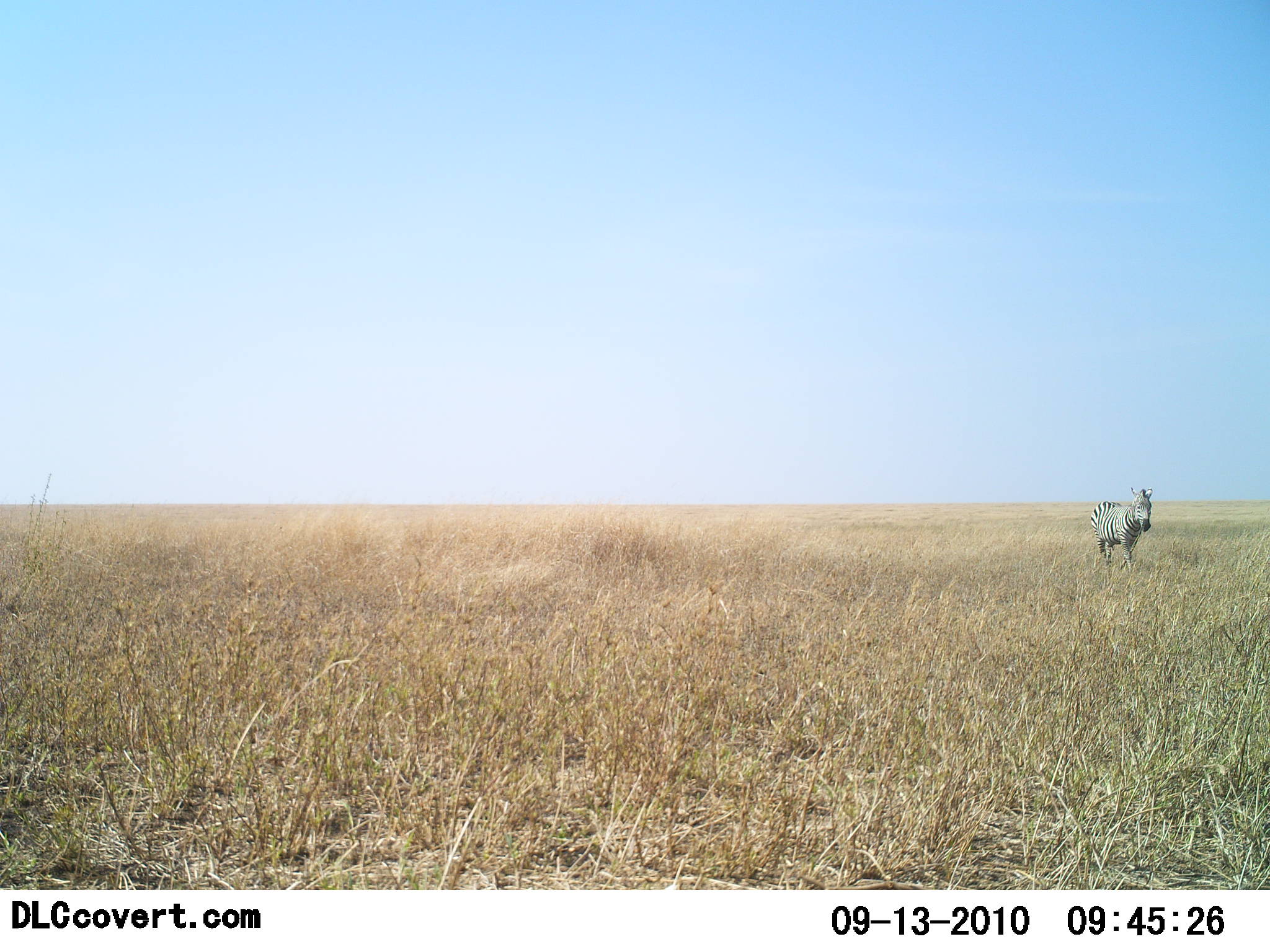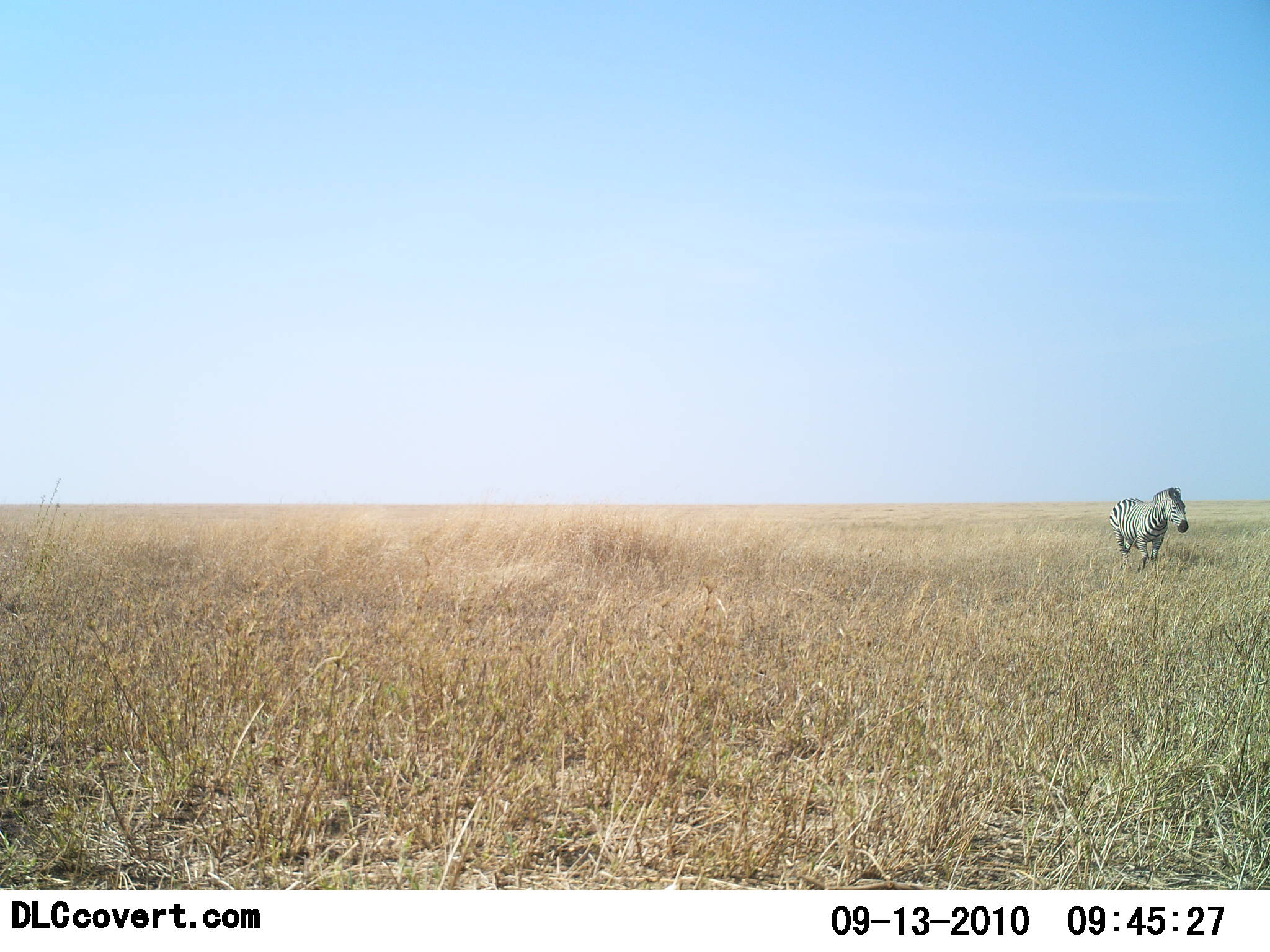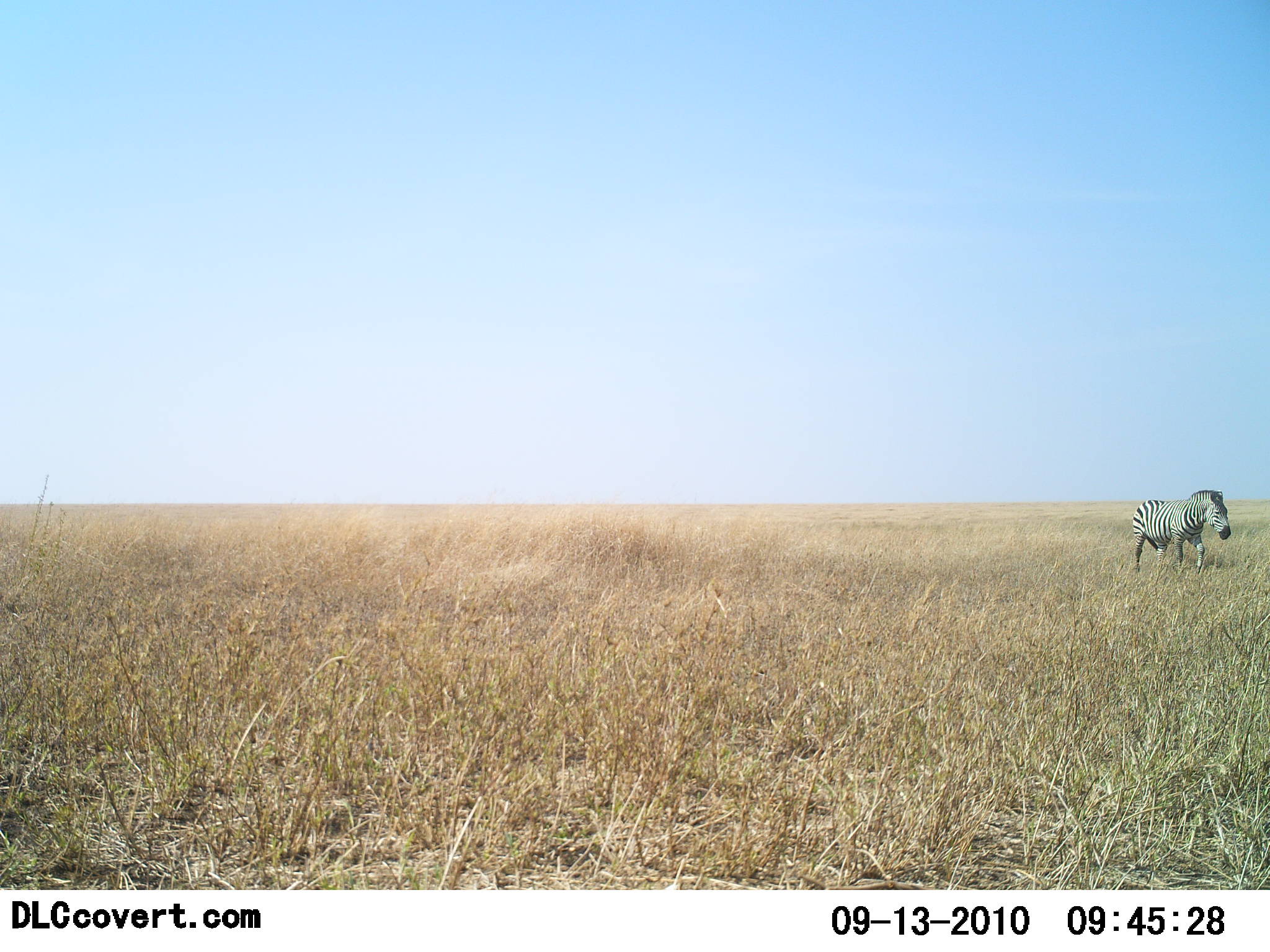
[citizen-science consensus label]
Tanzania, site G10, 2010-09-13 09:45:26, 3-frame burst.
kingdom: Animalia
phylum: Chordata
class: Mammalia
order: Perissodactyla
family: Equidae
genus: Equus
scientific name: Equus quagga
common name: plains zebra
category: zebra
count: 1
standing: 20%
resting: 0%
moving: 80%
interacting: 0%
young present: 0%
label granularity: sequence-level